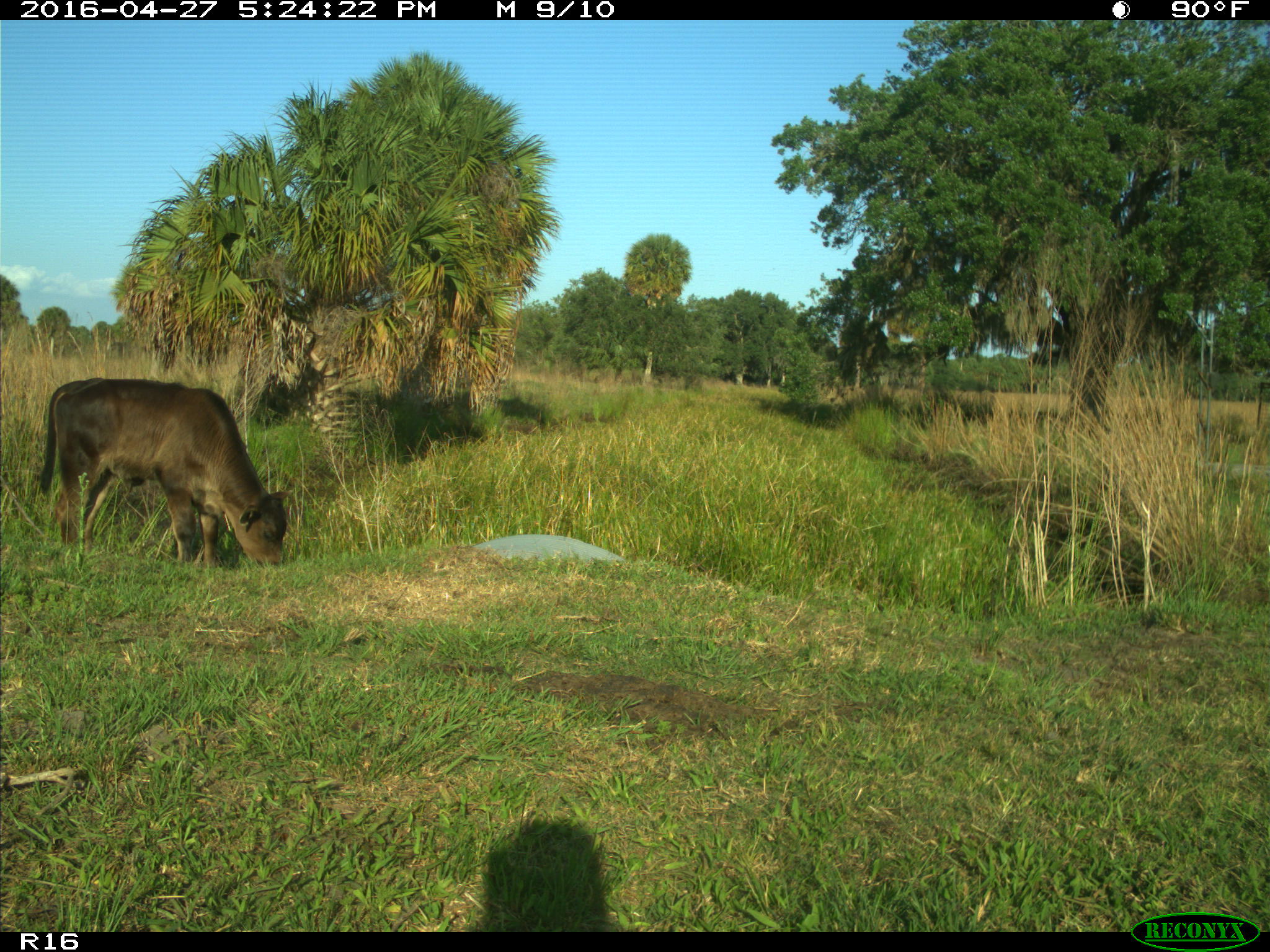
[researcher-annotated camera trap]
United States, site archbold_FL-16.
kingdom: Animalia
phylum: Chordata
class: Mammalia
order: Artiodactyla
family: Bovidae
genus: Bos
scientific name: Bos taurus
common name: domestic cow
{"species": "Bos taurus (domestic cow)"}